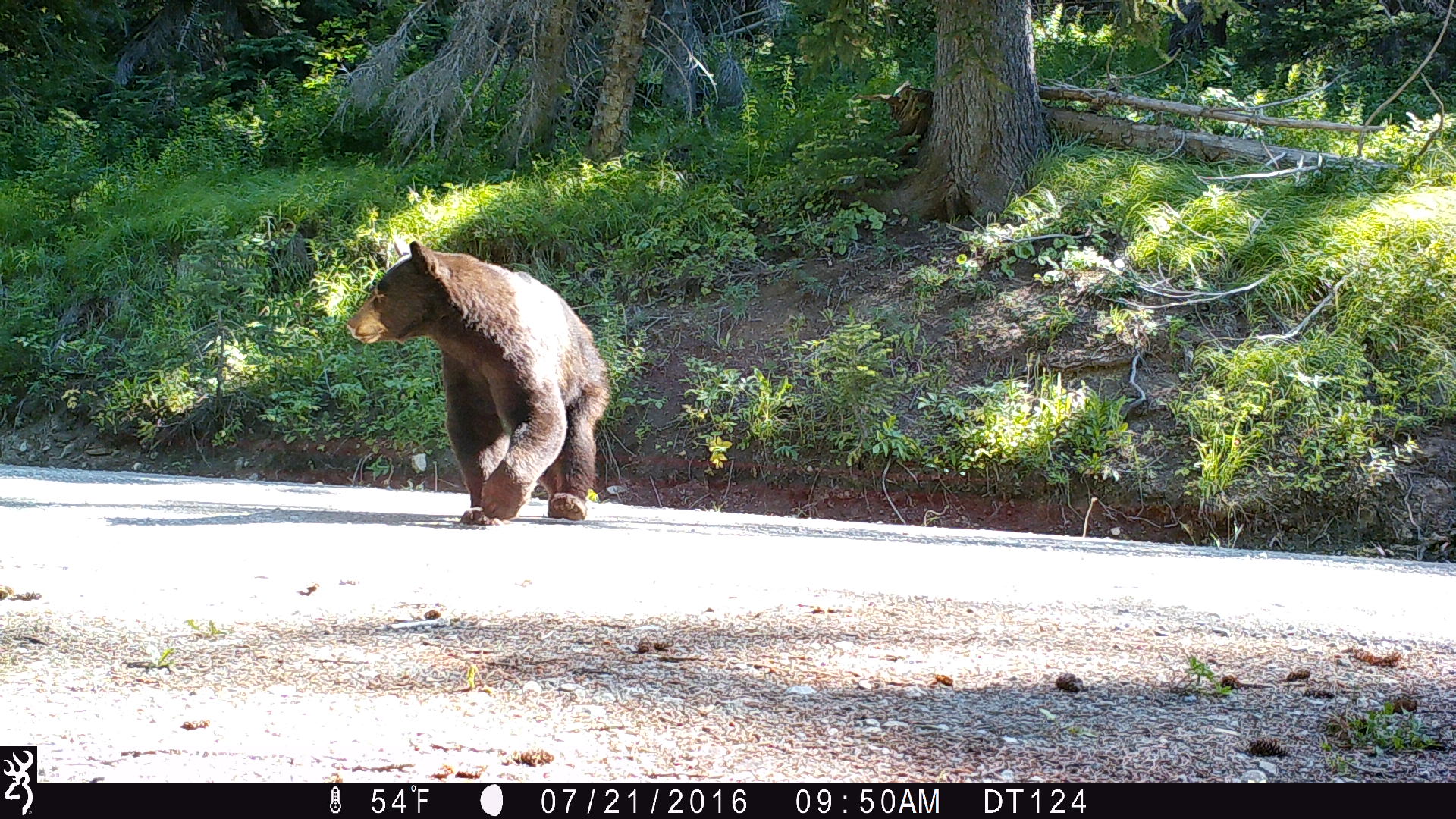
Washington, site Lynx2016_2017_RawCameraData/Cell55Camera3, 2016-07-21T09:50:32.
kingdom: Animalia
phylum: Chordata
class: Mammalia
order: Carnivora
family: Ursidae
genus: Ursus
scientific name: Ursus americanus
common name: american black bear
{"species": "Ursus americanus (american black bear)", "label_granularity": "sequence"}